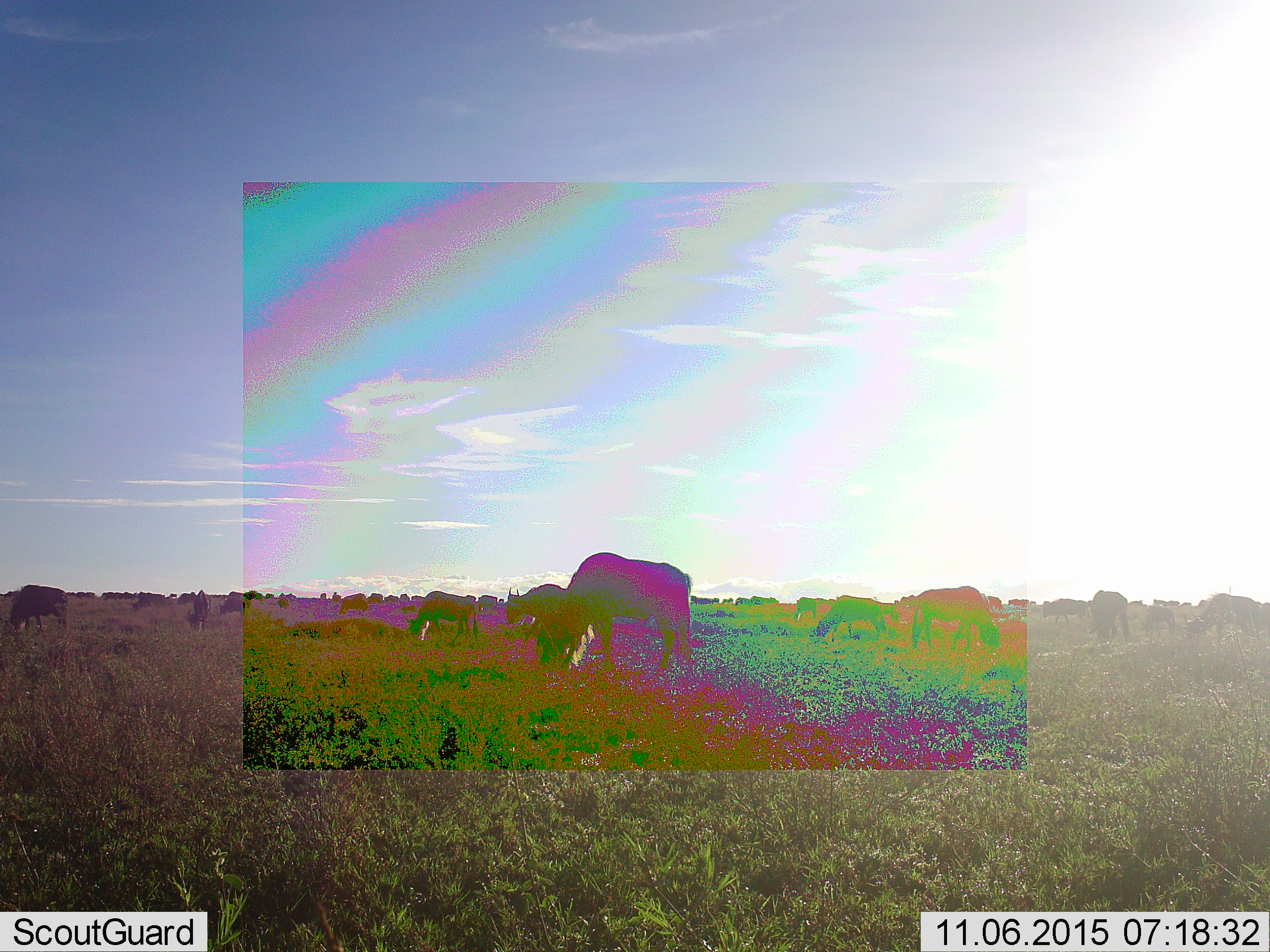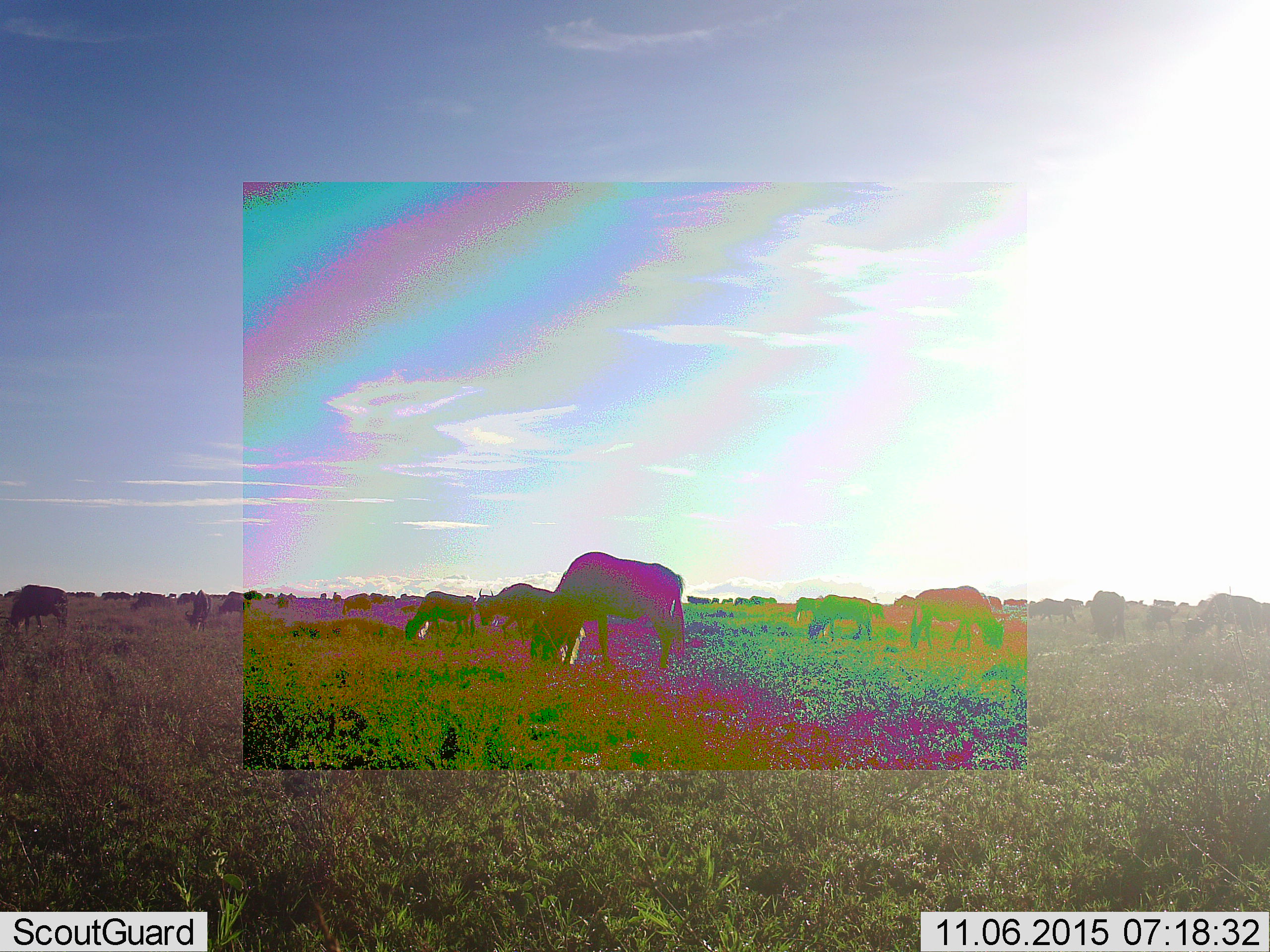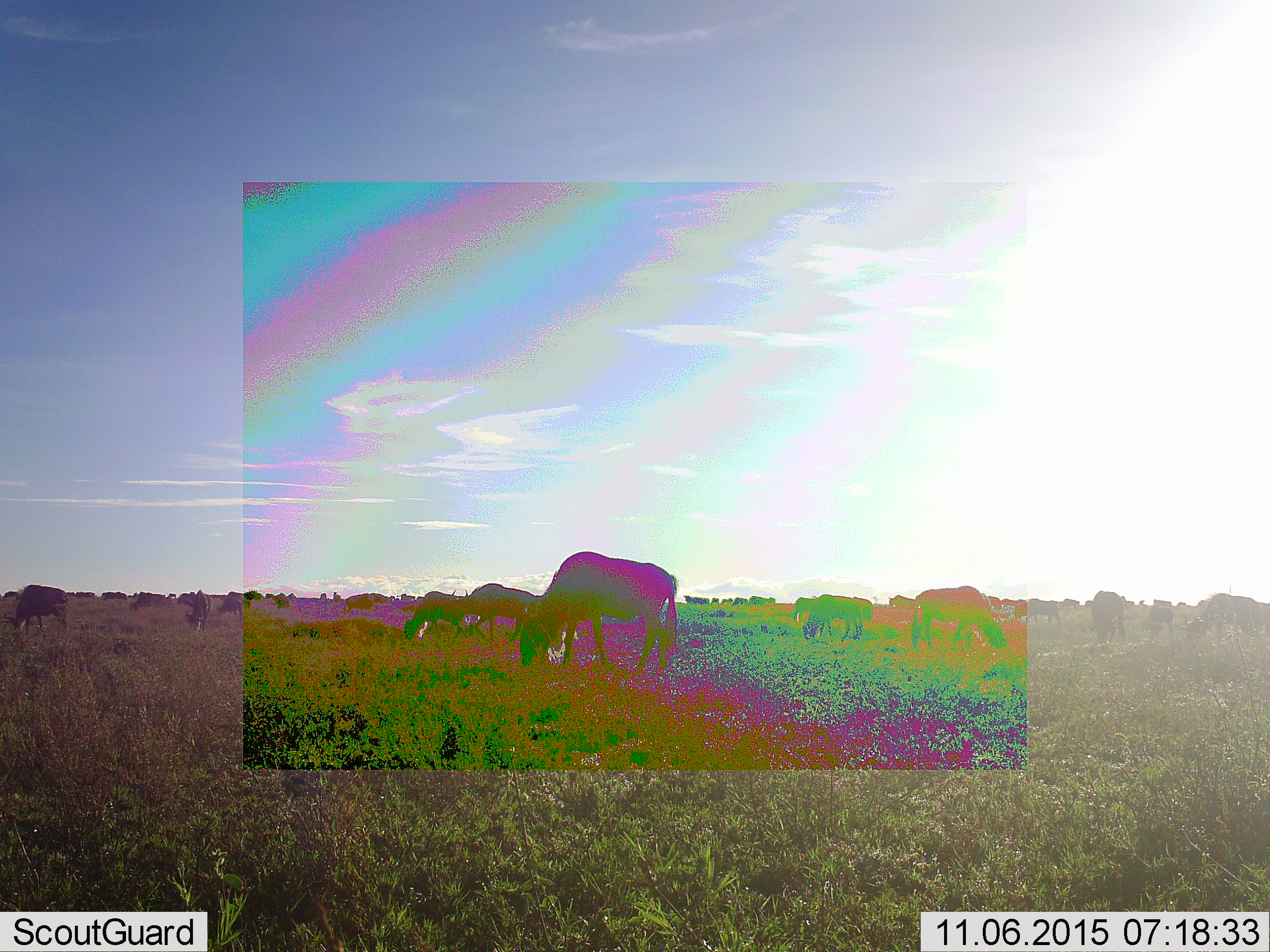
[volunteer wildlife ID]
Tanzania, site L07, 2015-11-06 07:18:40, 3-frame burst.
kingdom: Animalia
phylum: Chordata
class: Mammalia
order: Artiodactyla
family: Bovidae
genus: Connochaetes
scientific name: Connochaetes taurinus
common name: blue wildebeest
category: wildebeest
Wildebeest (blue wildebeest) (Connochaetes taurinus), count 11-50. Behavior (volunteer vote fractions): standing 50%, resting 0%, moving 50%, interacting 0%. Young present (vote fraction): 10%. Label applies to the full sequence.